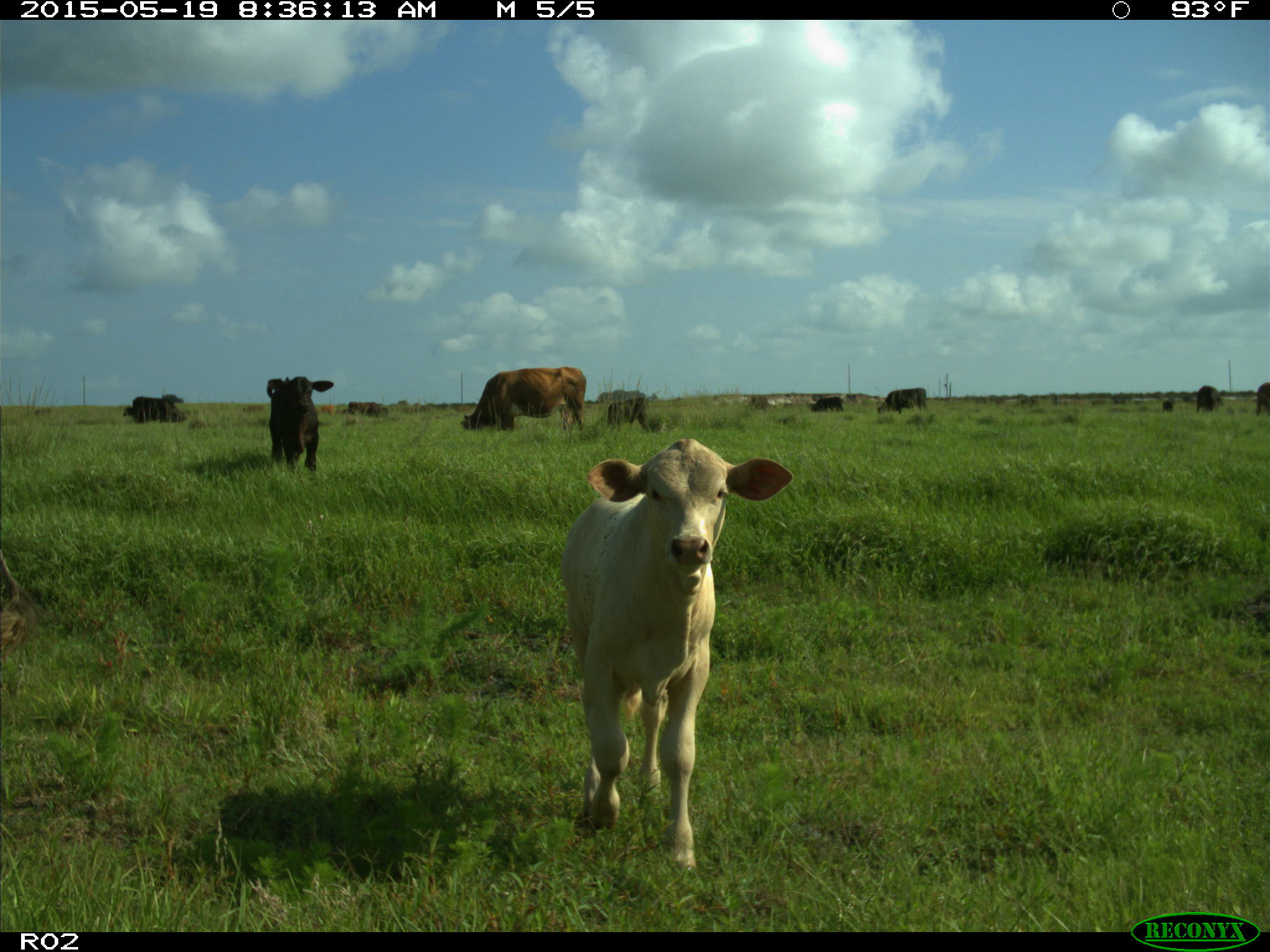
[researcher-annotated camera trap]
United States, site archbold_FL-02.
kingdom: Animalia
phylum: Chordata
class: Mammalia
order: Artiodactyla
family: Bovidae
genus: Bos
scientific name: Bos taurus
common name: domestic cow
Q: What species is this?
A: Bos taurus (domestic cow).